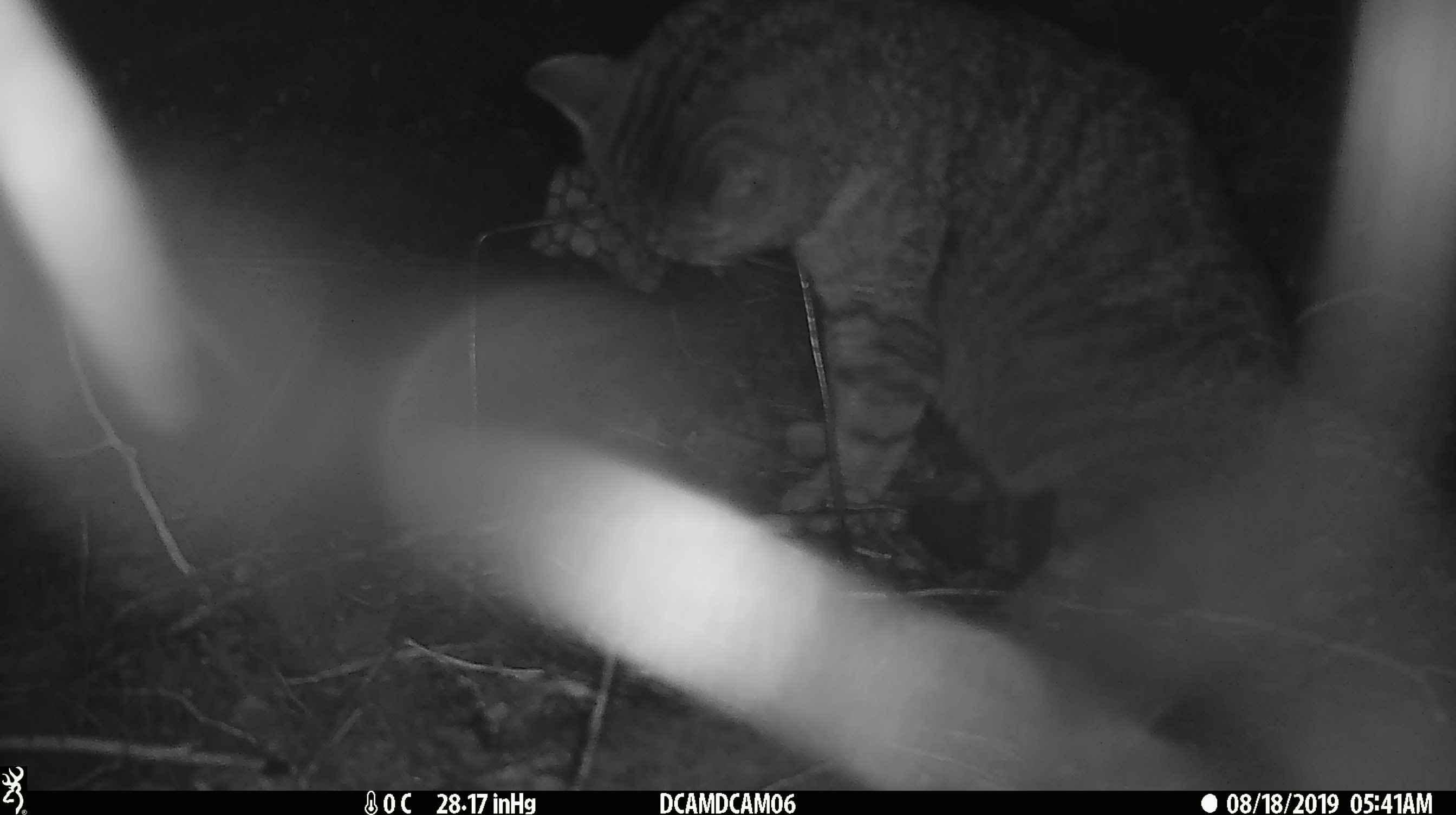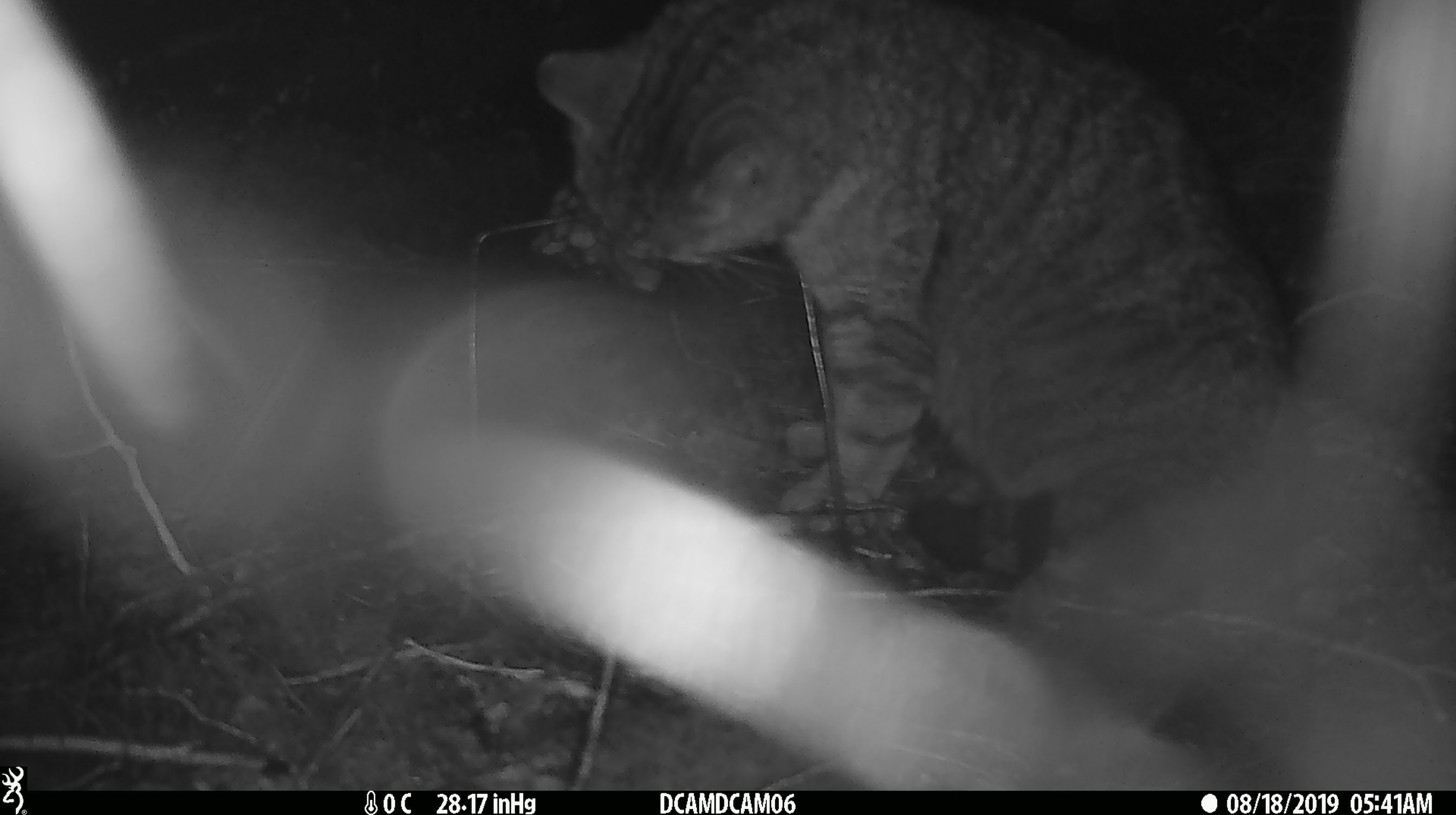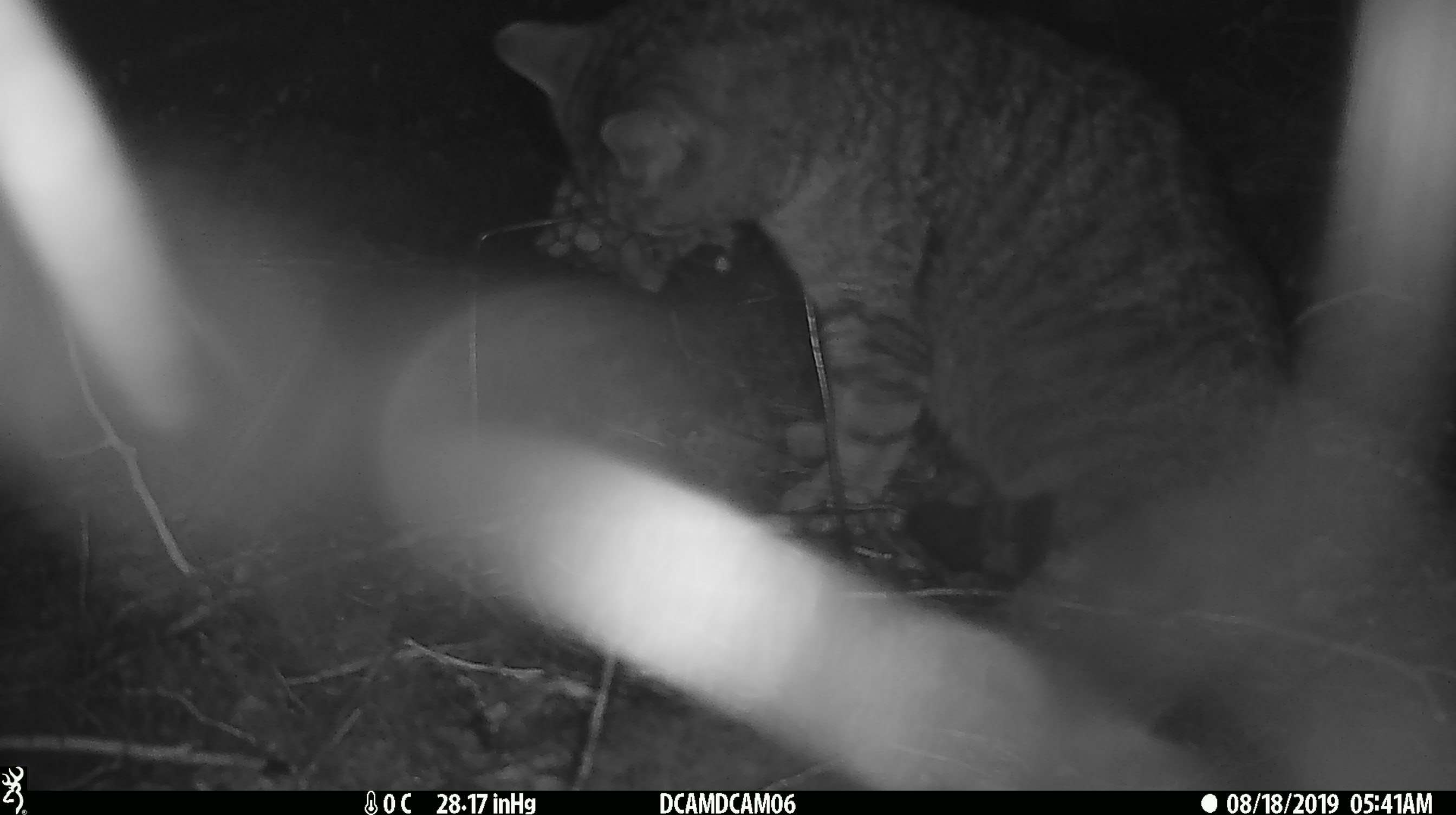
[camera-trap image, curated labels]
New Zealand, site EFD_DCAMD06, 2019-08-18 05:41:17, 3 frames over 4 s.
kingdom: Animalia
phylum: Chordata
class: Mammalia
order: Carnivora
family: Felidae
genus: Felis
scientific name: Felis catus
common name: domestic cat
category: cat